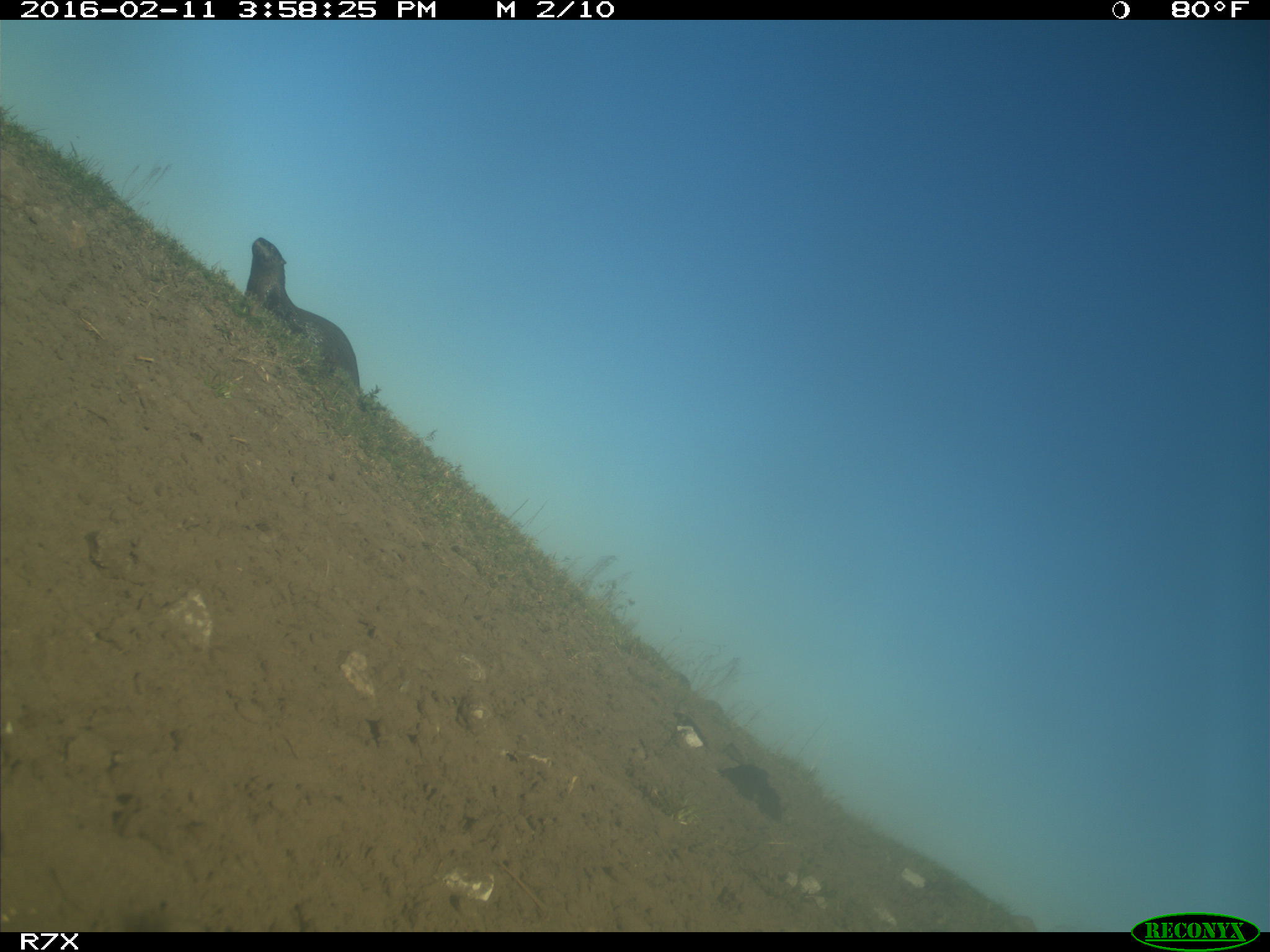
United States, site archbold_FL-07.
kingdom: Animalia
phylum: Chordata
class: Mammalia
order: Carnivora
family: Mustelidae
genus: Lontra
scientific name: Lontra canadensis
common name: north american river otter